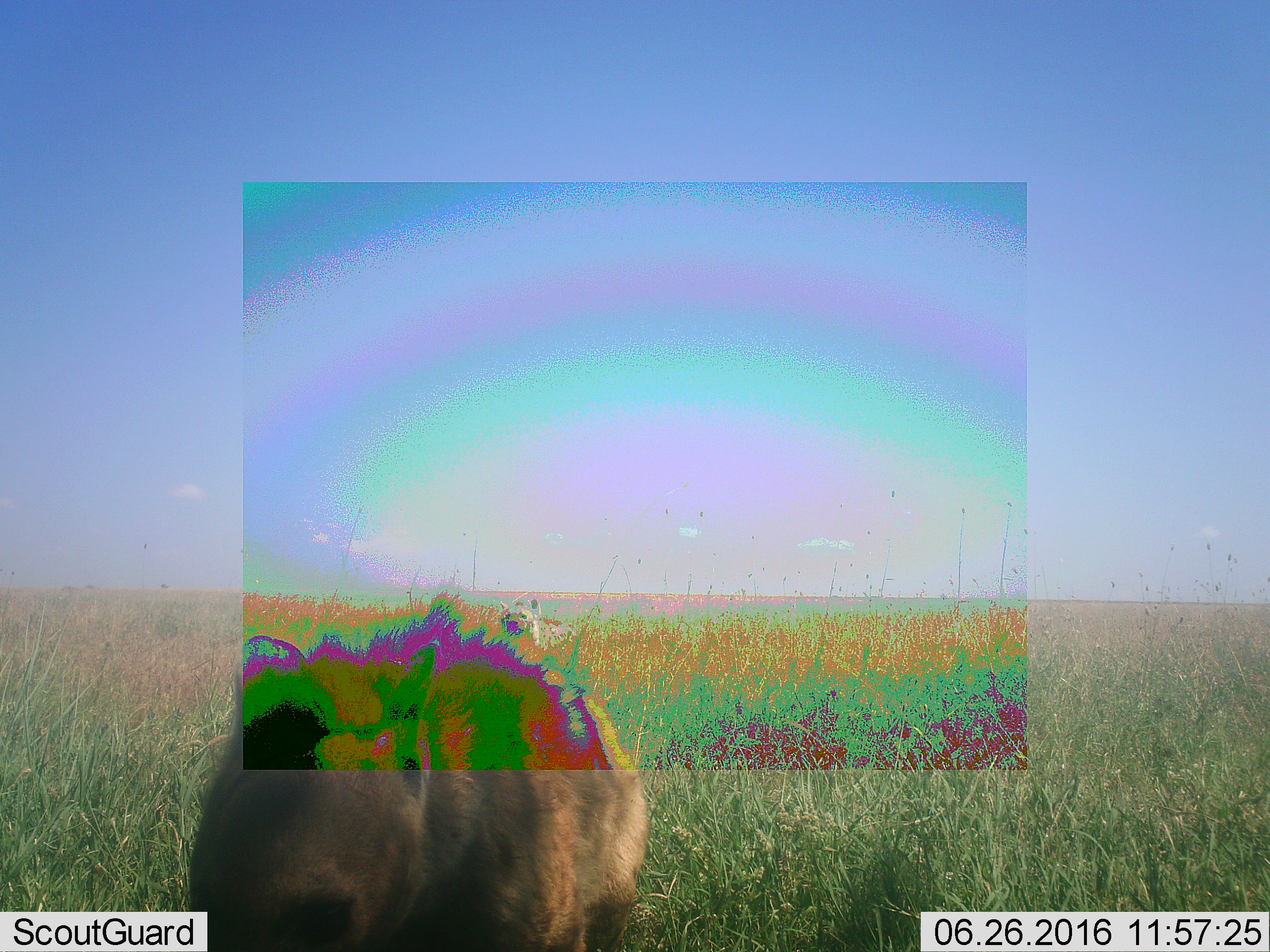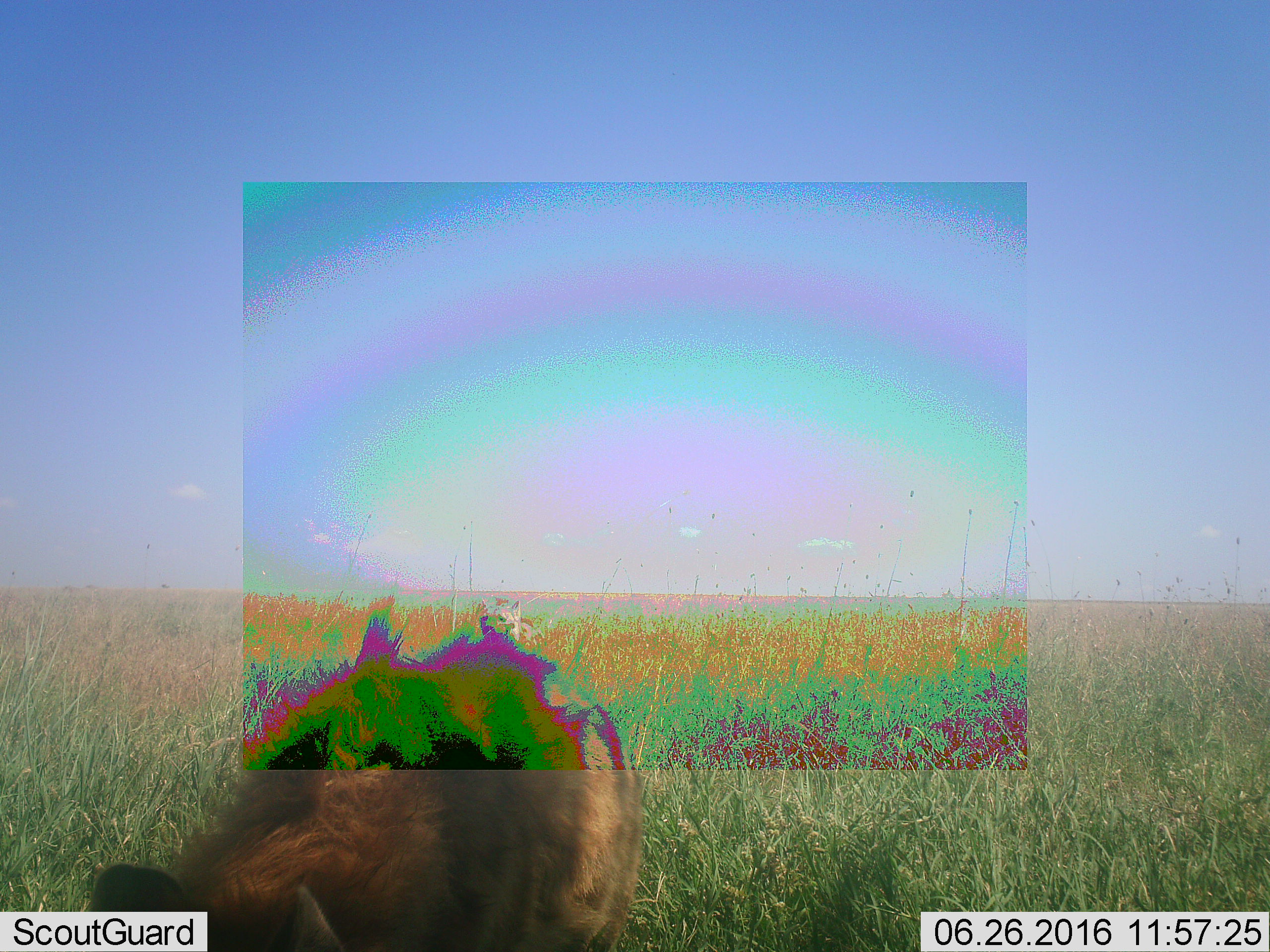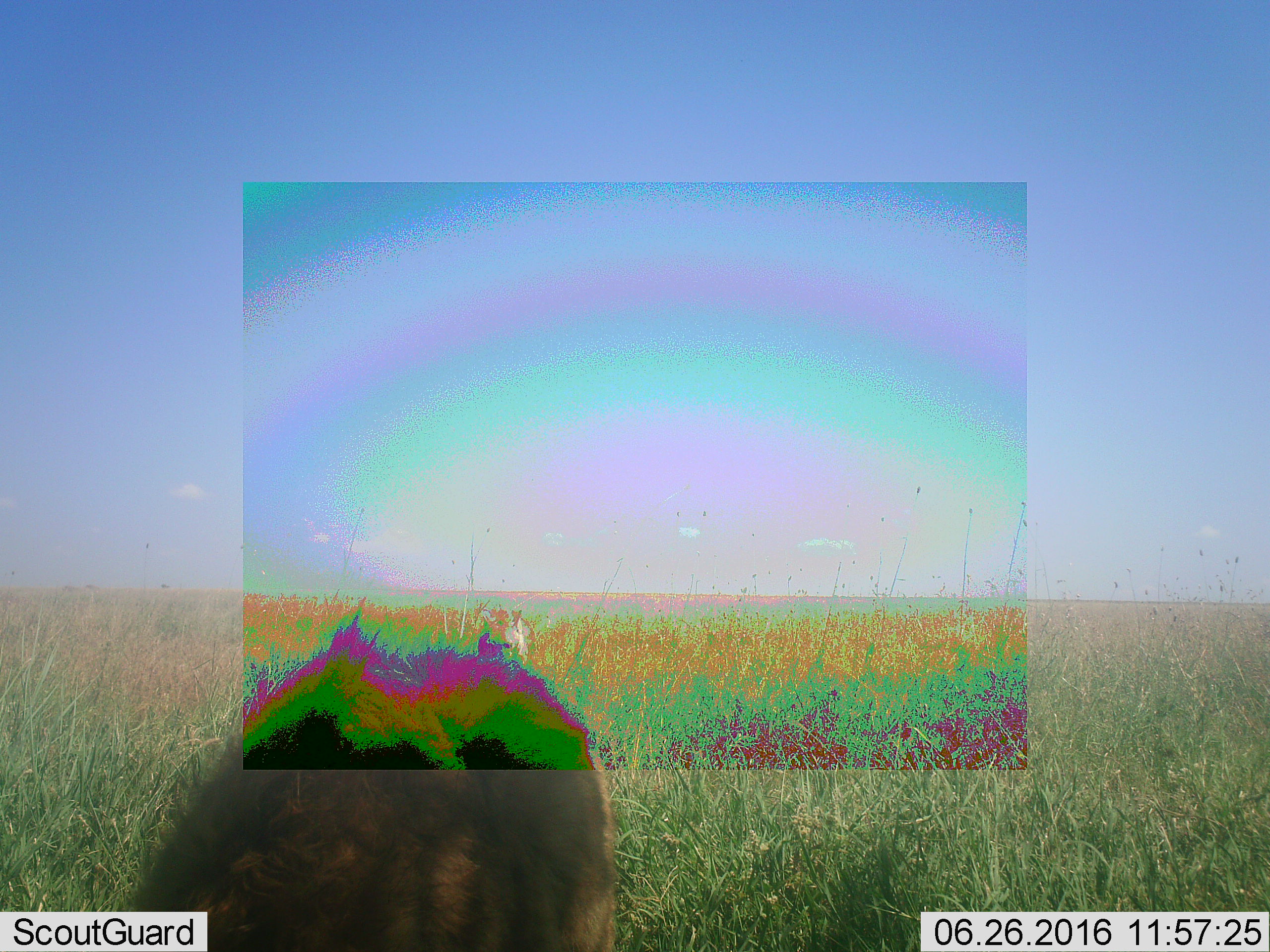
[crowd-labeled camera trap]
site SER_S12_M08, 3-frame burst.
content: unidentified animal